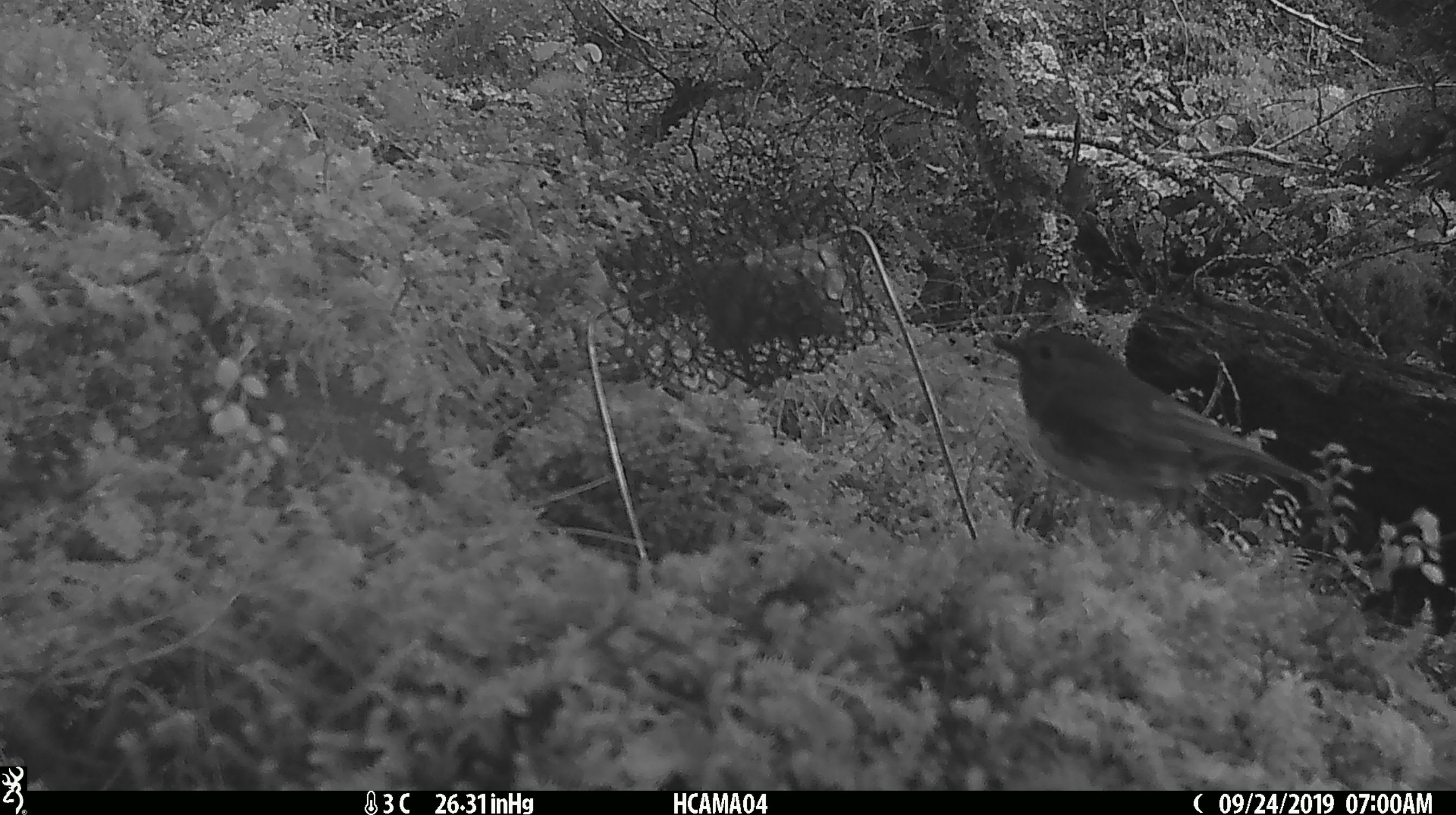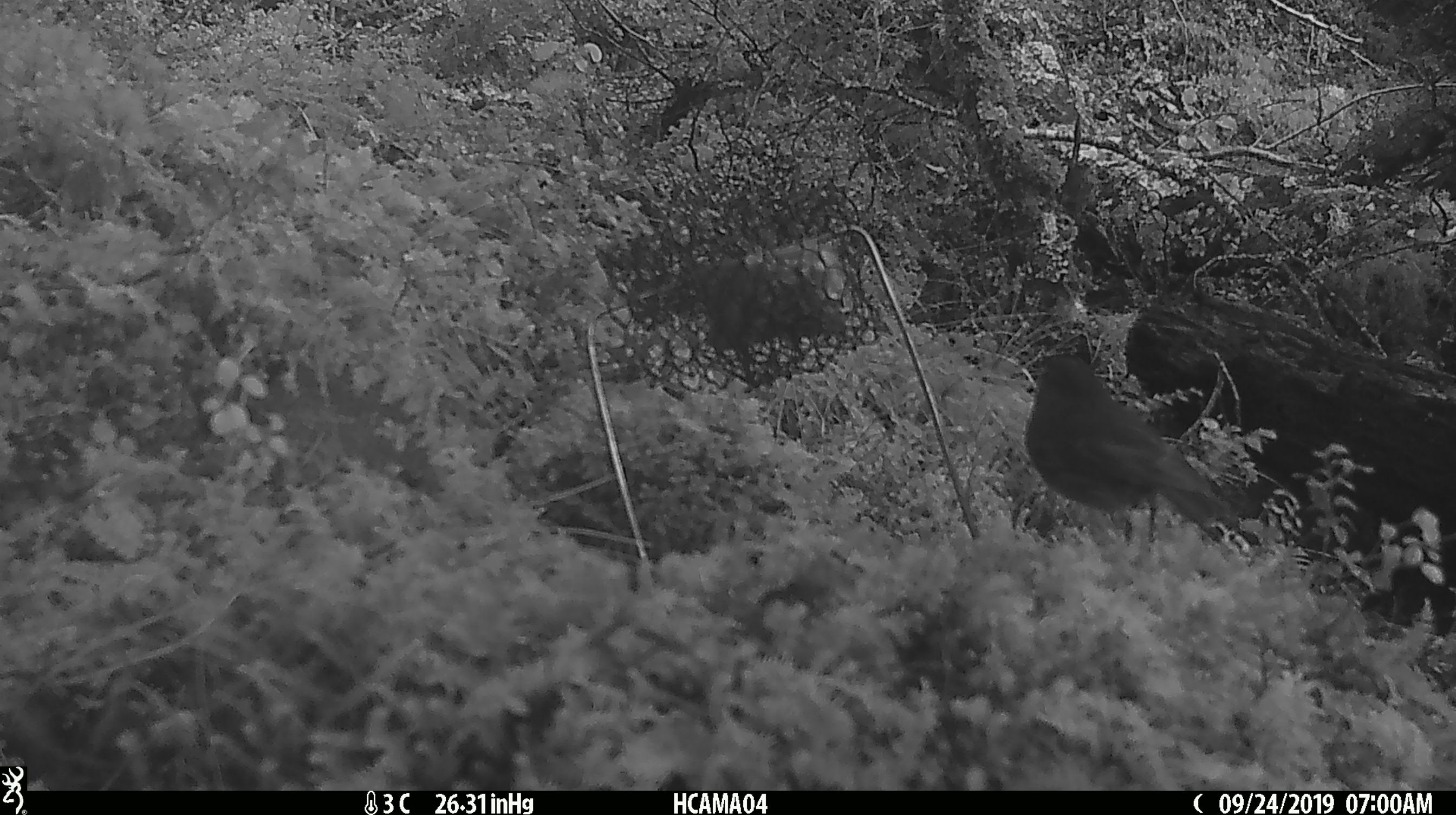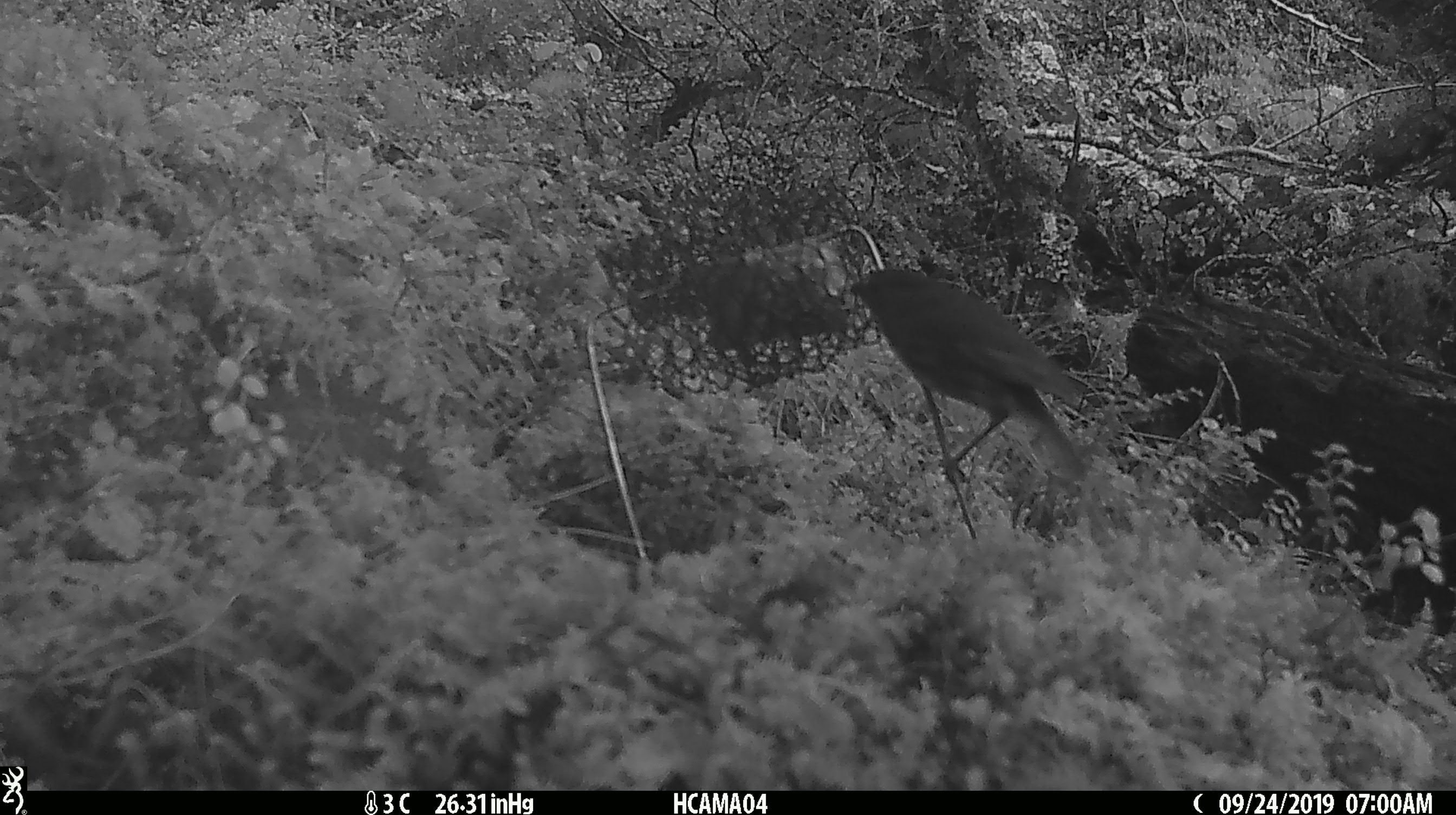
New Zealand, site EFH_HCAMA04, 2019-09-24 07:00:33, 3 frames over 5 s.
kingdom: Animalia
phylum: Chordata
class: Aves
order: Passeriformes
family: Petroicidae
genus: Petroica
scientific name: Petroica australis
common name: new zealand robin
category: robin